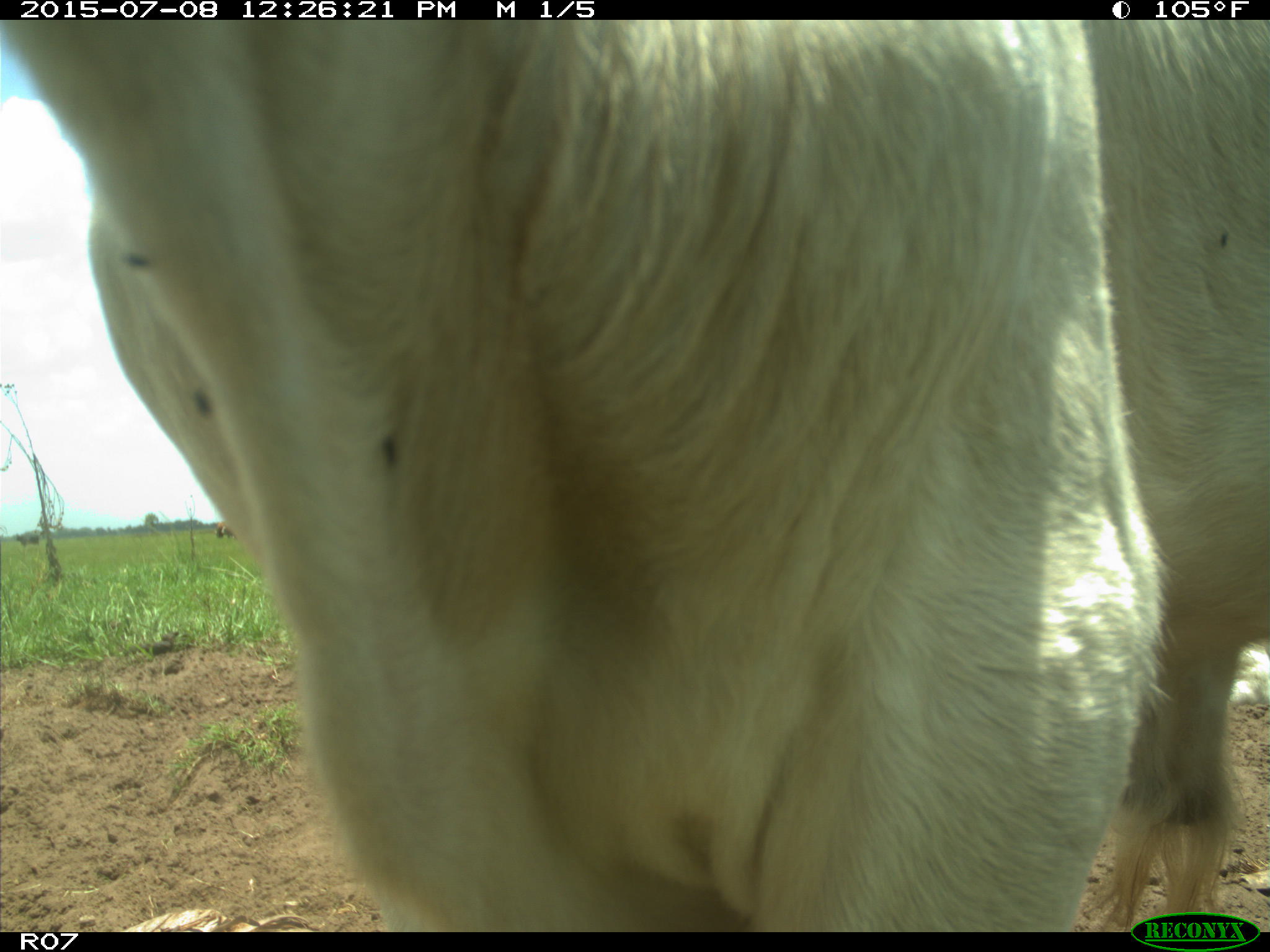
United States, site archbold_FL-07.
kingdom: Animalia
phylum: Chordata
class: Mammalia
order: Artiodactyla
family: Bovidae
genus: Bos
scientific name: Bos taurus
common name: domestic cow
Bos taurus (domestic cow).